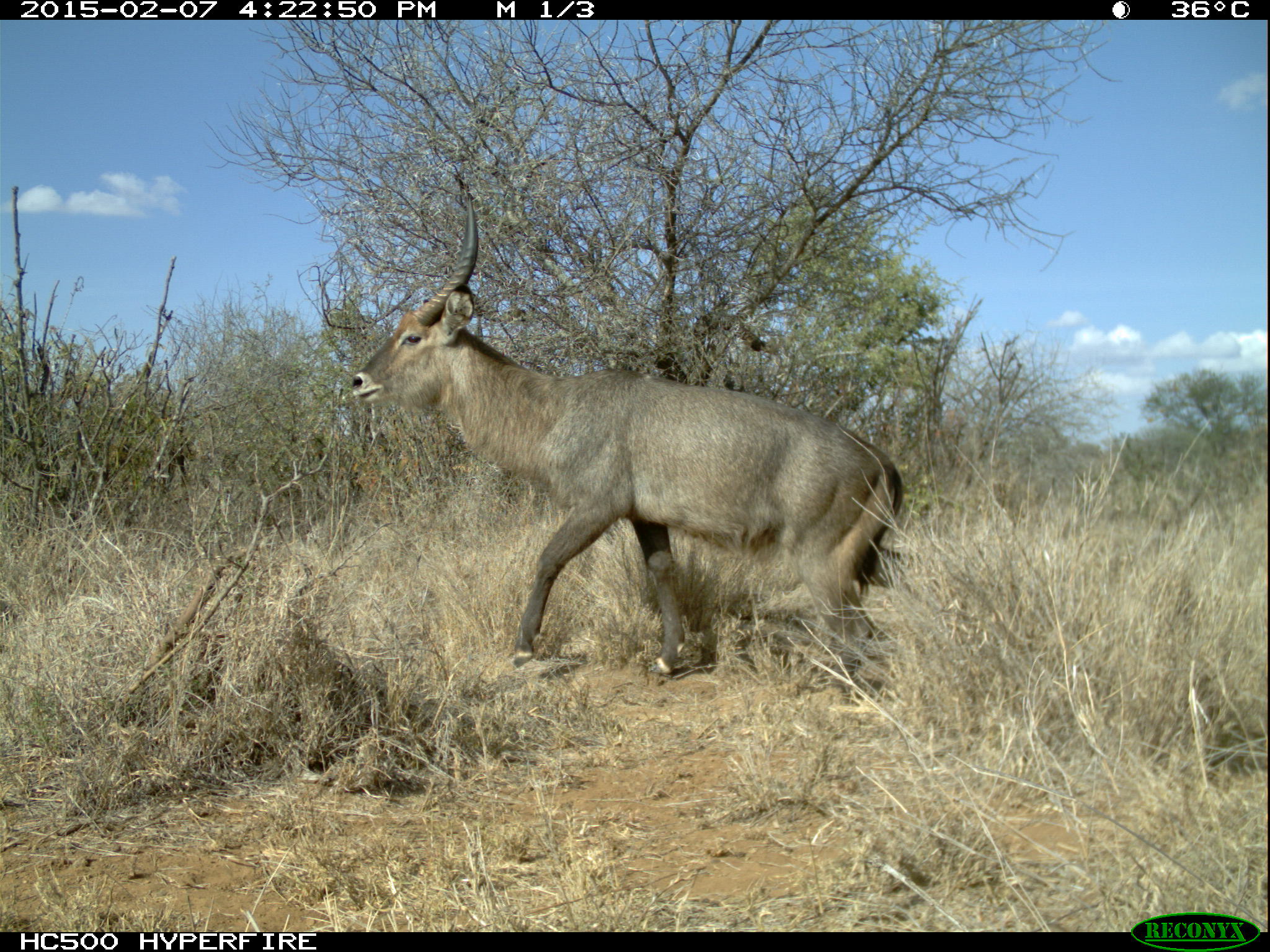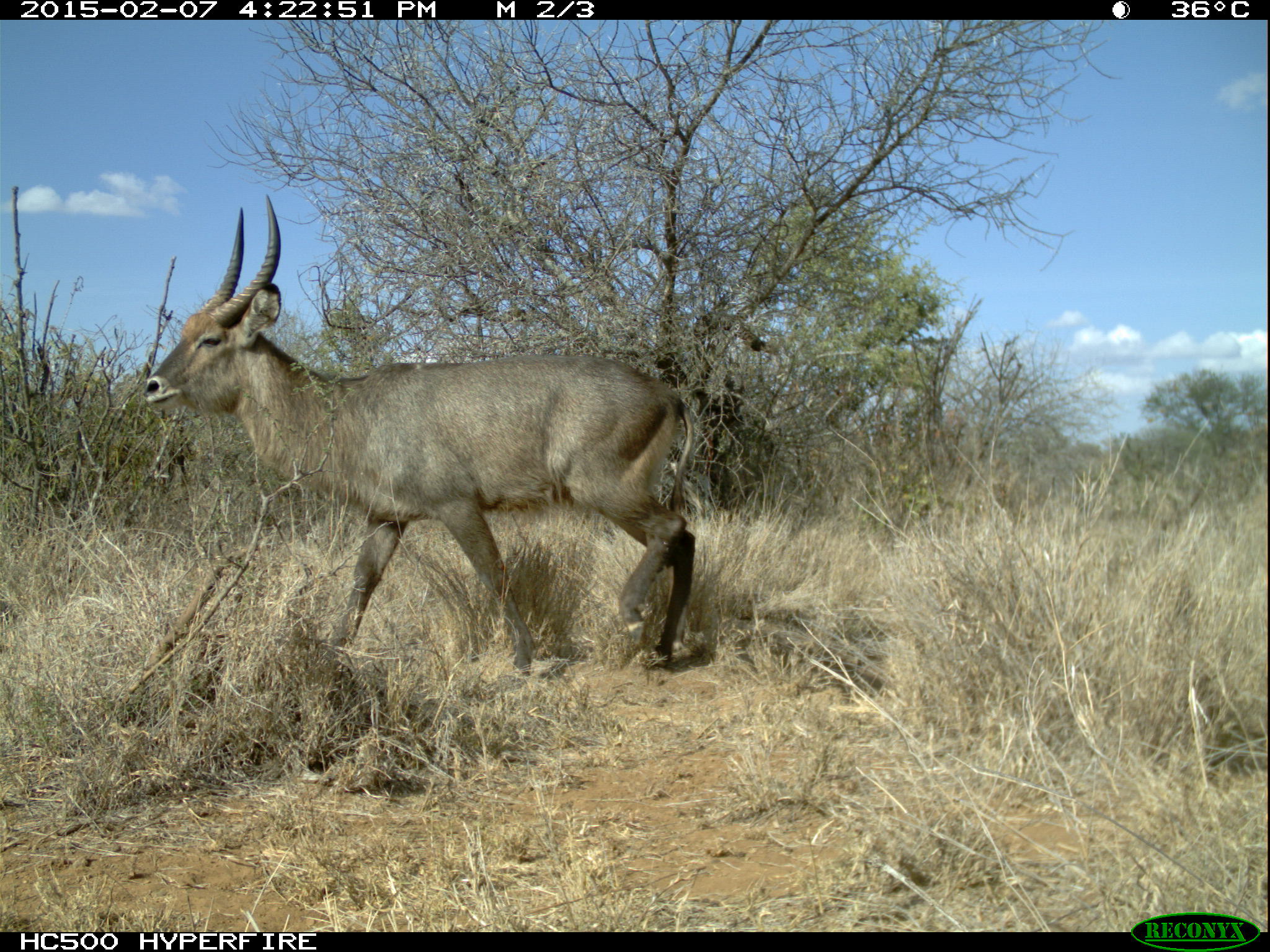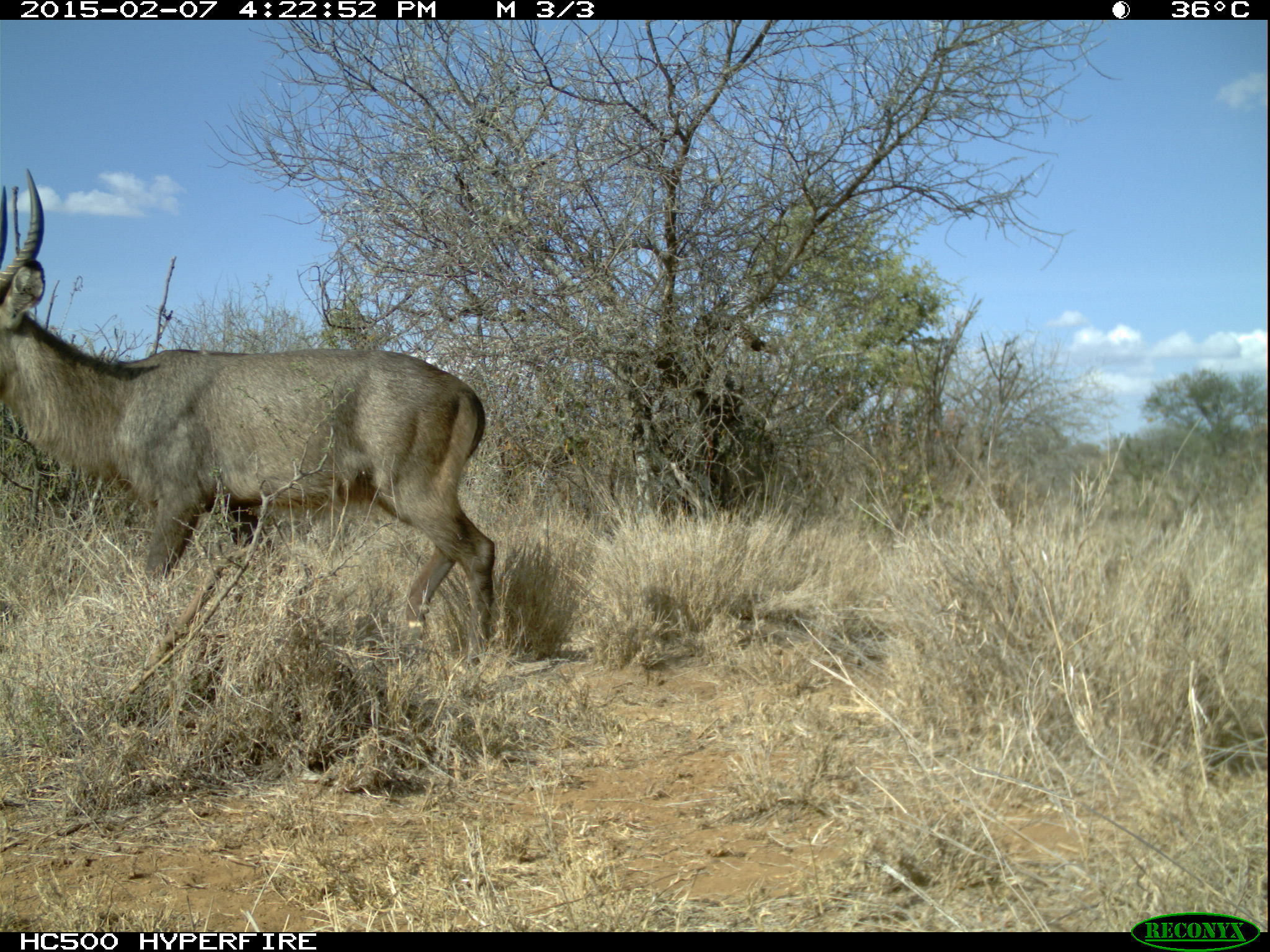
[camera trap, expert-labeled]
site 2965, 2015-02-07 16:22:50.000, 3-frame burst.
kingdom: Animalia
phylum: Chordata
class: Mammalia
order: Artiodactyla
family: Bovidae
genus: Kobus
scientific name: Kobus ellipsiprymnus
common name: waterbuck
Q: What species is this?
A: Kobus ellipsiprymnus (waterbuck).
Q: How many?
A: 1.